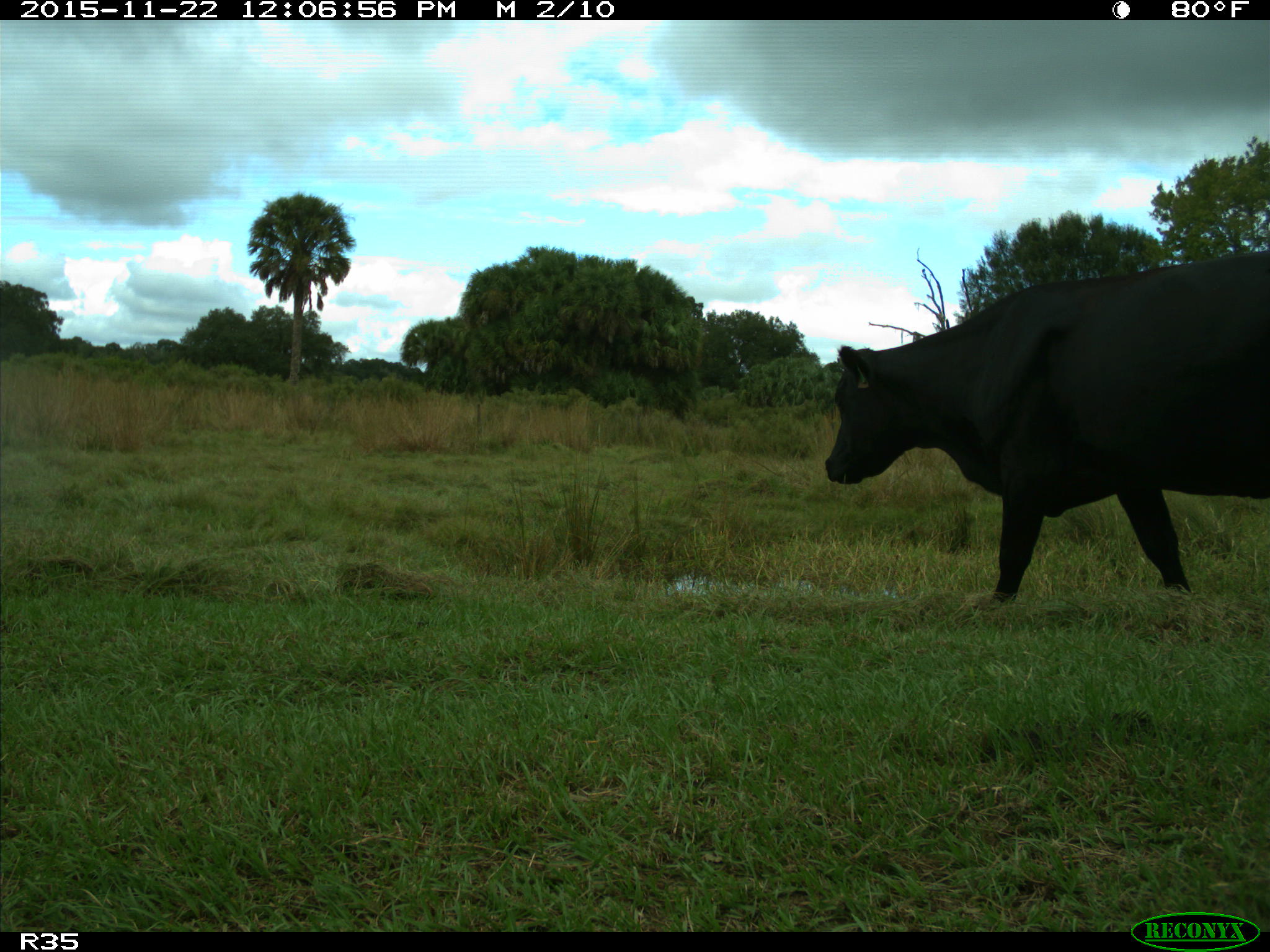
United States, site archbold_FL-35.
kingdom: Animalia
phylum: Chordata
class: Mammalia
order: Artiodactyla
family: Bovidae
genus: Bos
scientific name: Bos taurus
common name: domestic cow